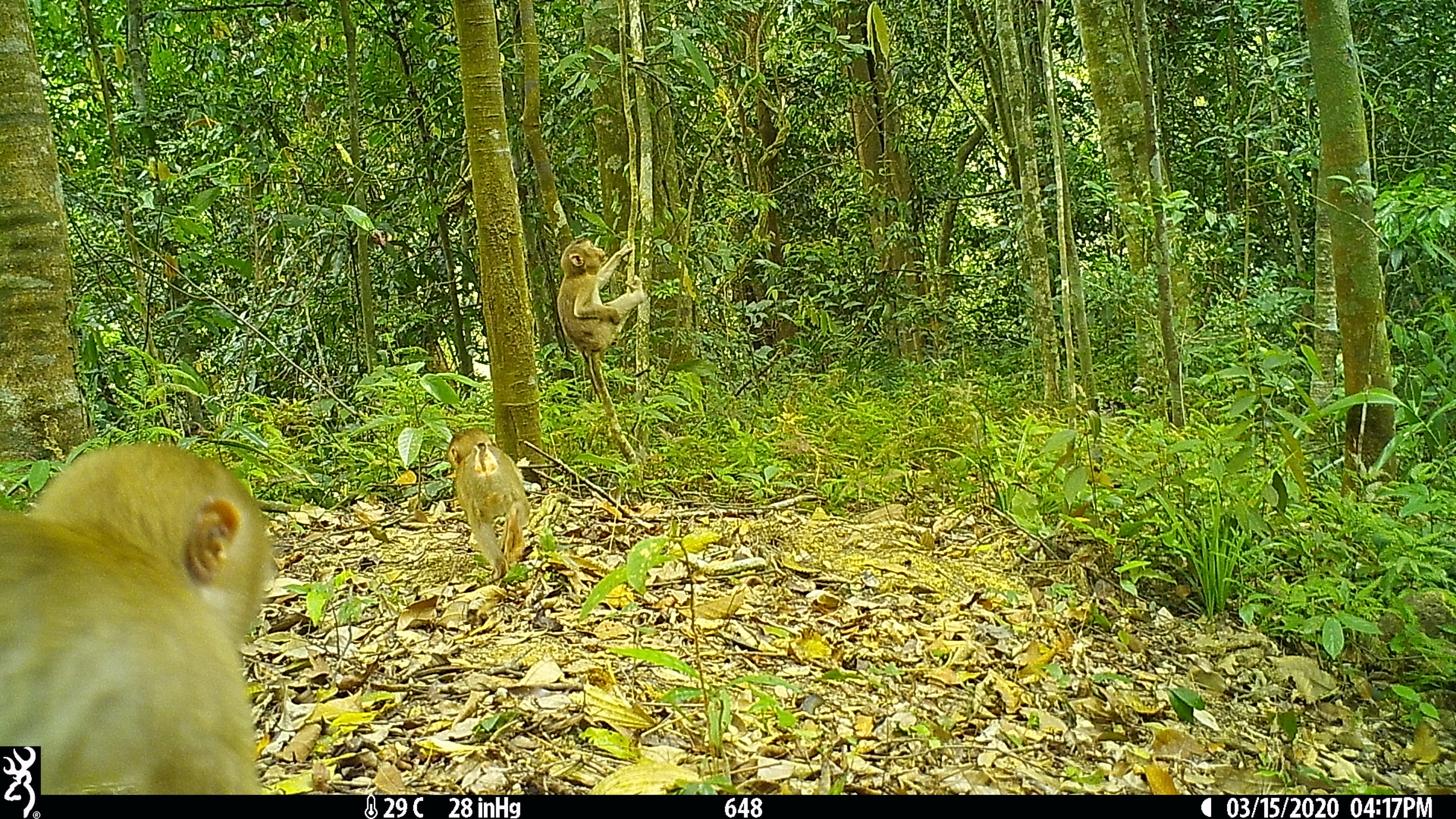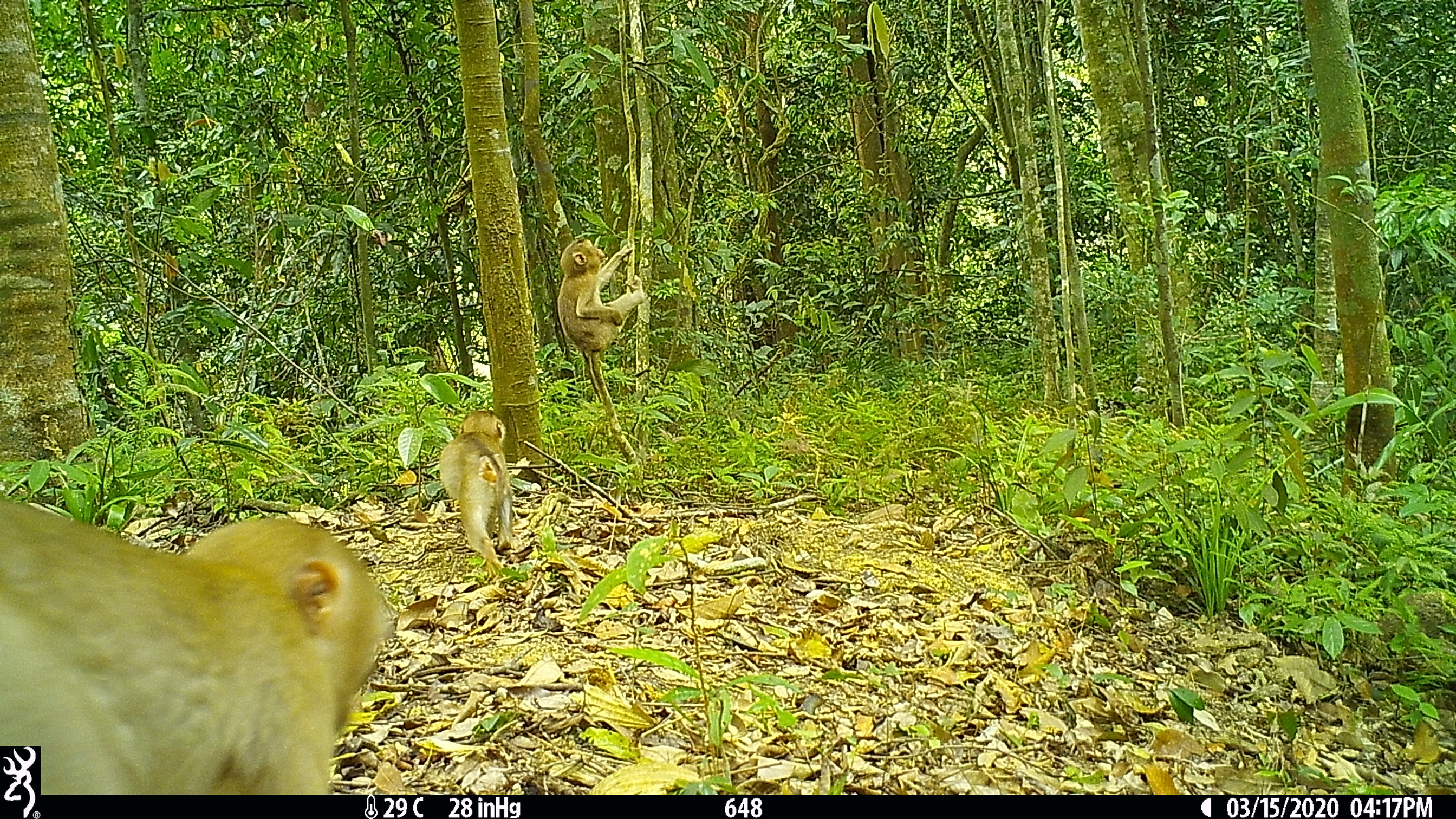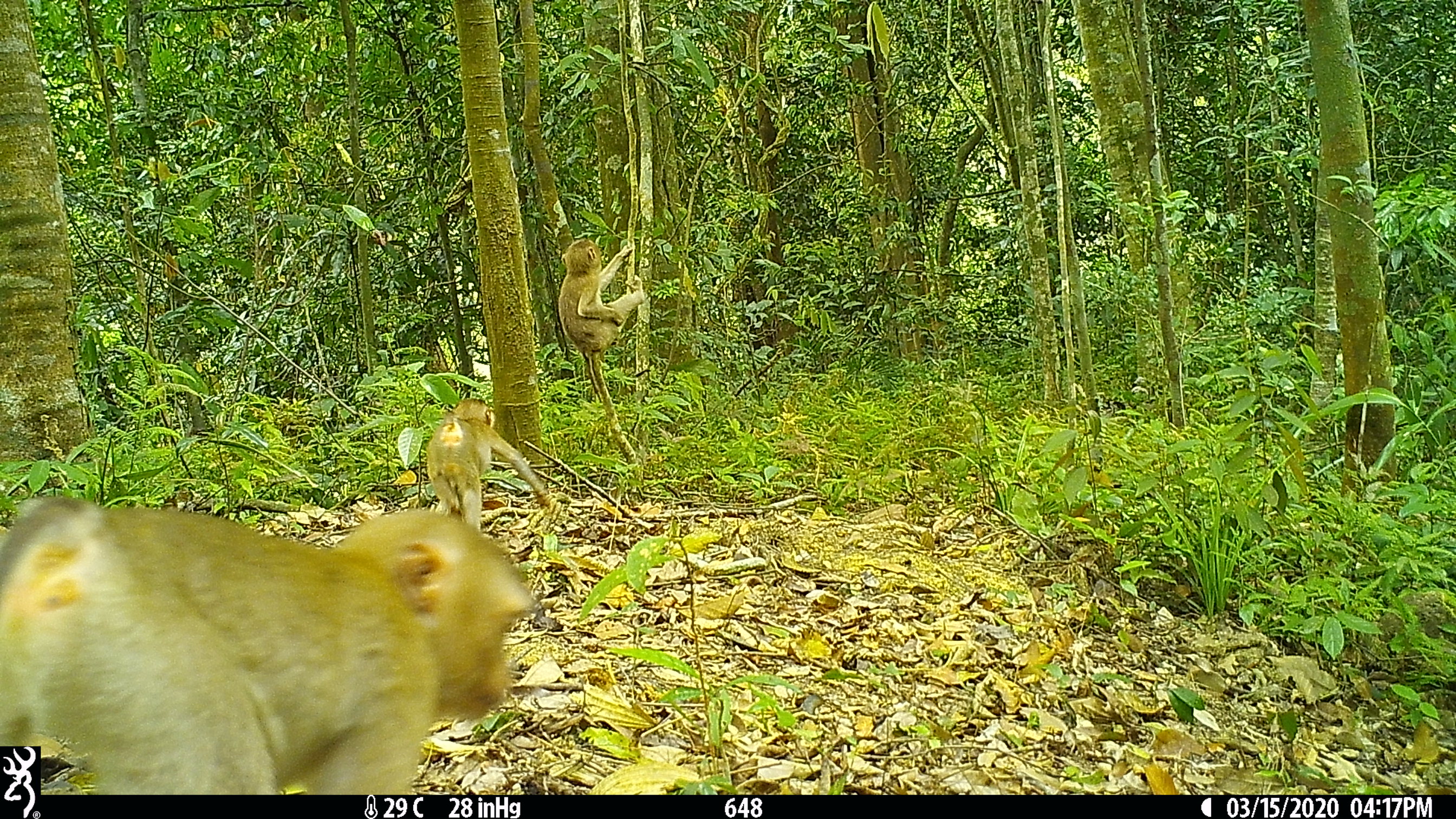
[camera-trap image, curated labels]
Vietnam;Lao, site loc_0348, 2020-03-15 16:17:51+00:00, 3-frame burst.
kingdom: Animalia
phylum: Chordata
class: Mammalia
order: Primates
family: Cercopithecidae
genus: Macaca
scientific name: Macaca nemestrina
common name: pig-tailed macaque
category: pig tailed macaque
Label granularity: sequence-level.